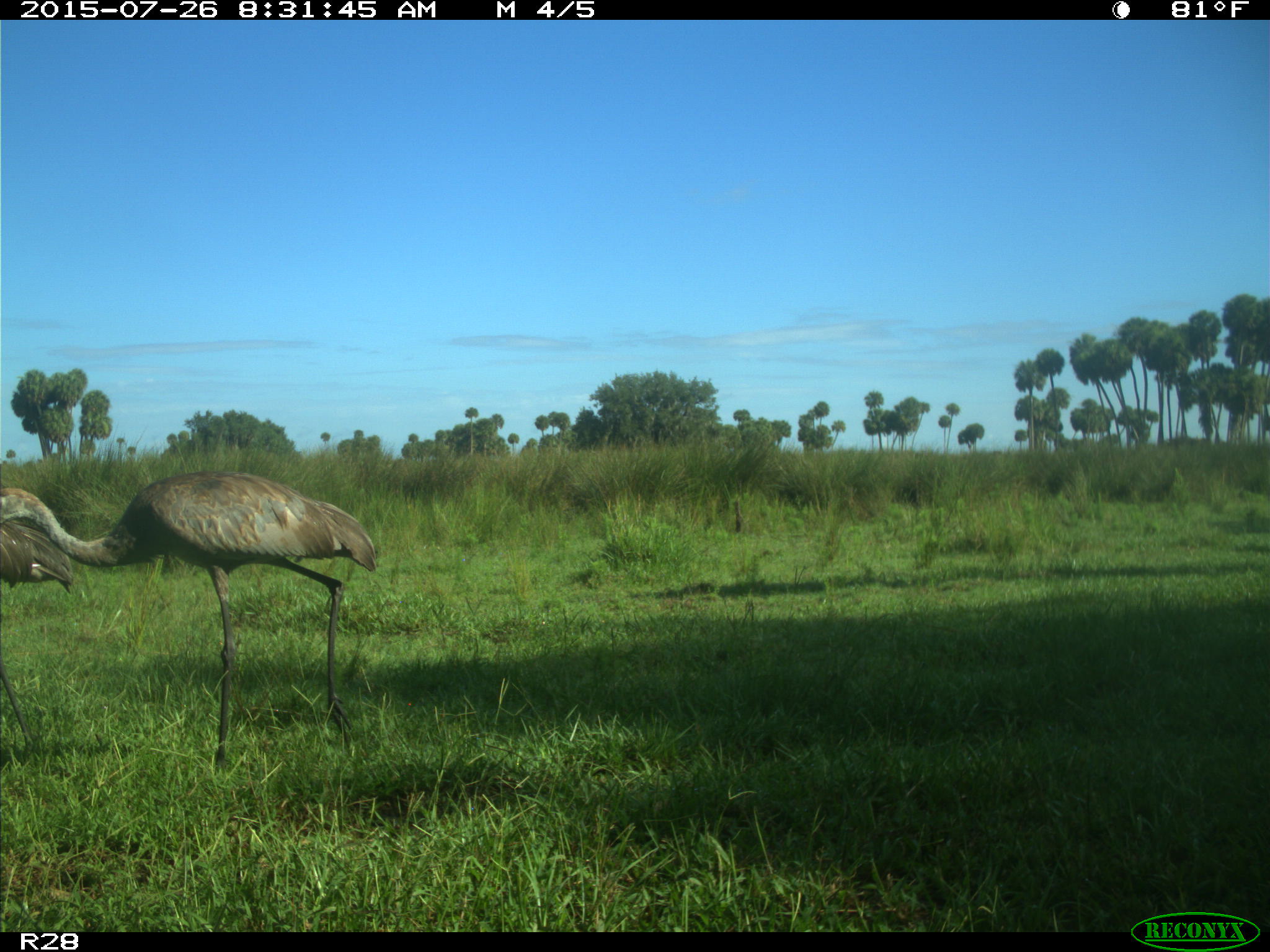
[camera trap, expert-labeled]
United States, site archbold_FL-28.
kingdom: Animalia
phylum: Chordata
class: Aves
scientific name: Aves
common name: birds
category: unidentified bird